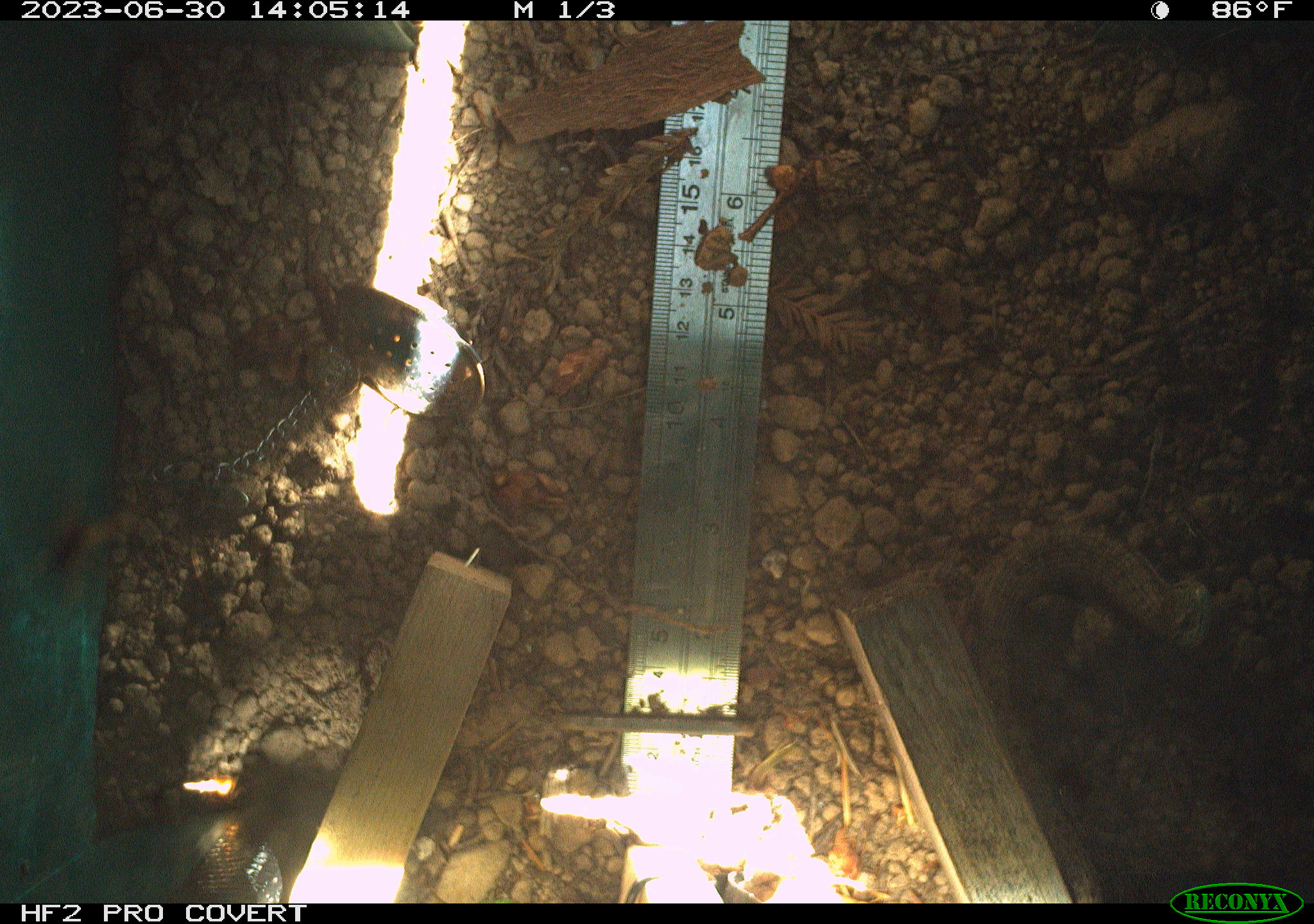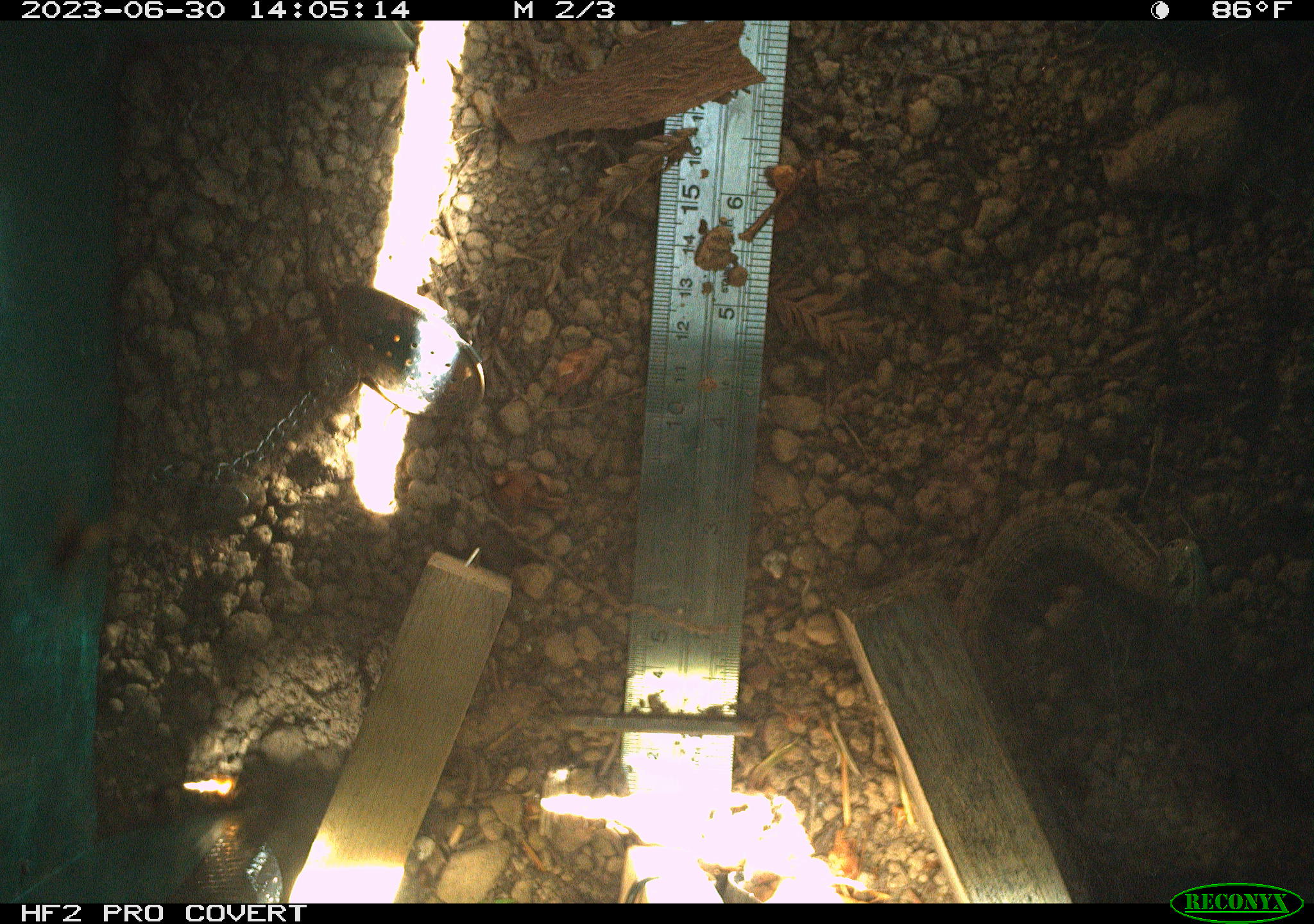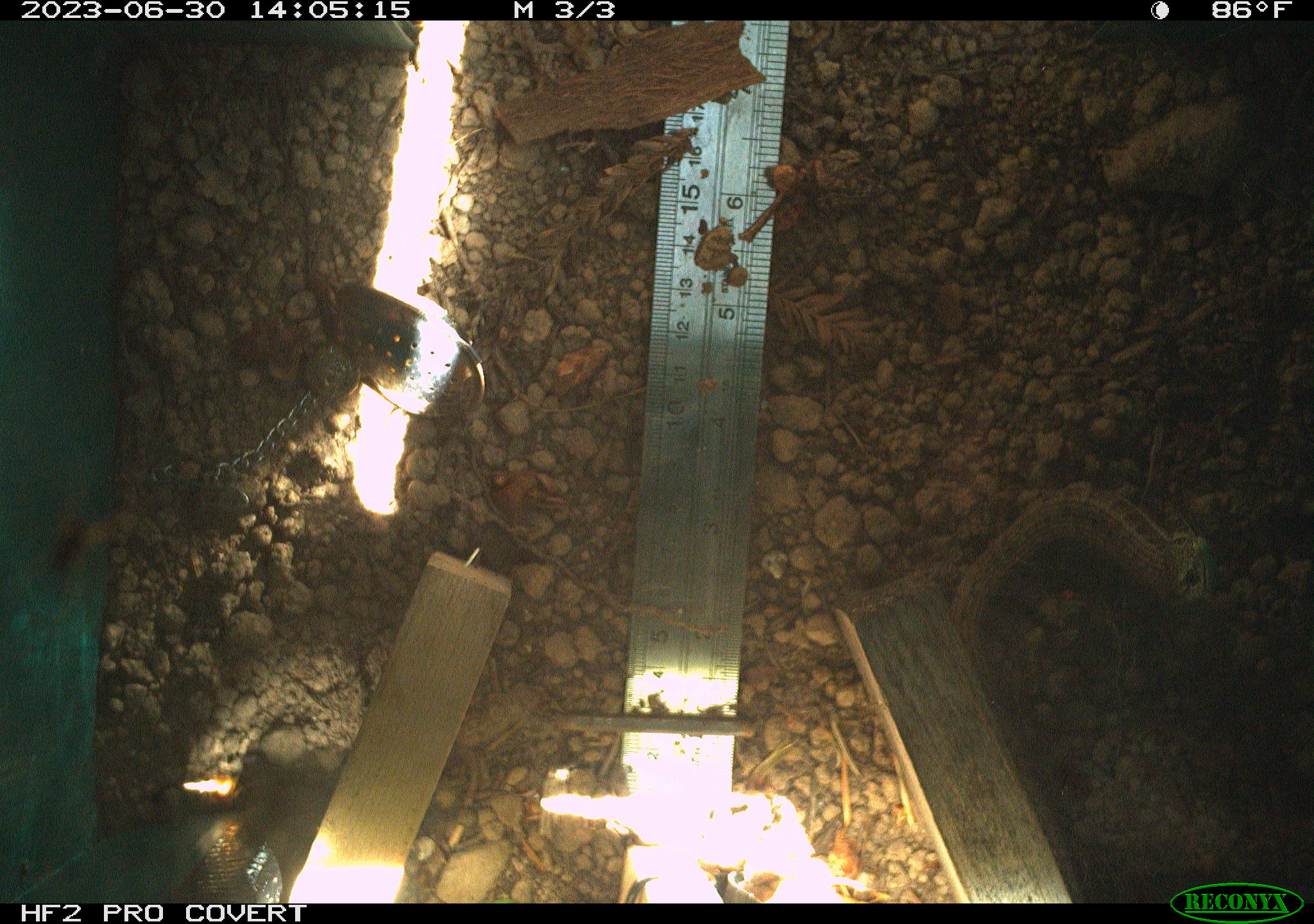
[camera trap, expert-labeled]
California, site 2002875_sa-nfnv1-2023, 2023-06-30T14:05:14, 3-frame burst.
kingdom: Animalia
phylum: Chordata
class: Reptilia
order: Squamata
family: Anguidae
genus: Elgaria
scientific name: Elgaria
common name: alligator lizards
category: elgaria species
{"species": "elgaria species (alligator lizards) (Elgaria)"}